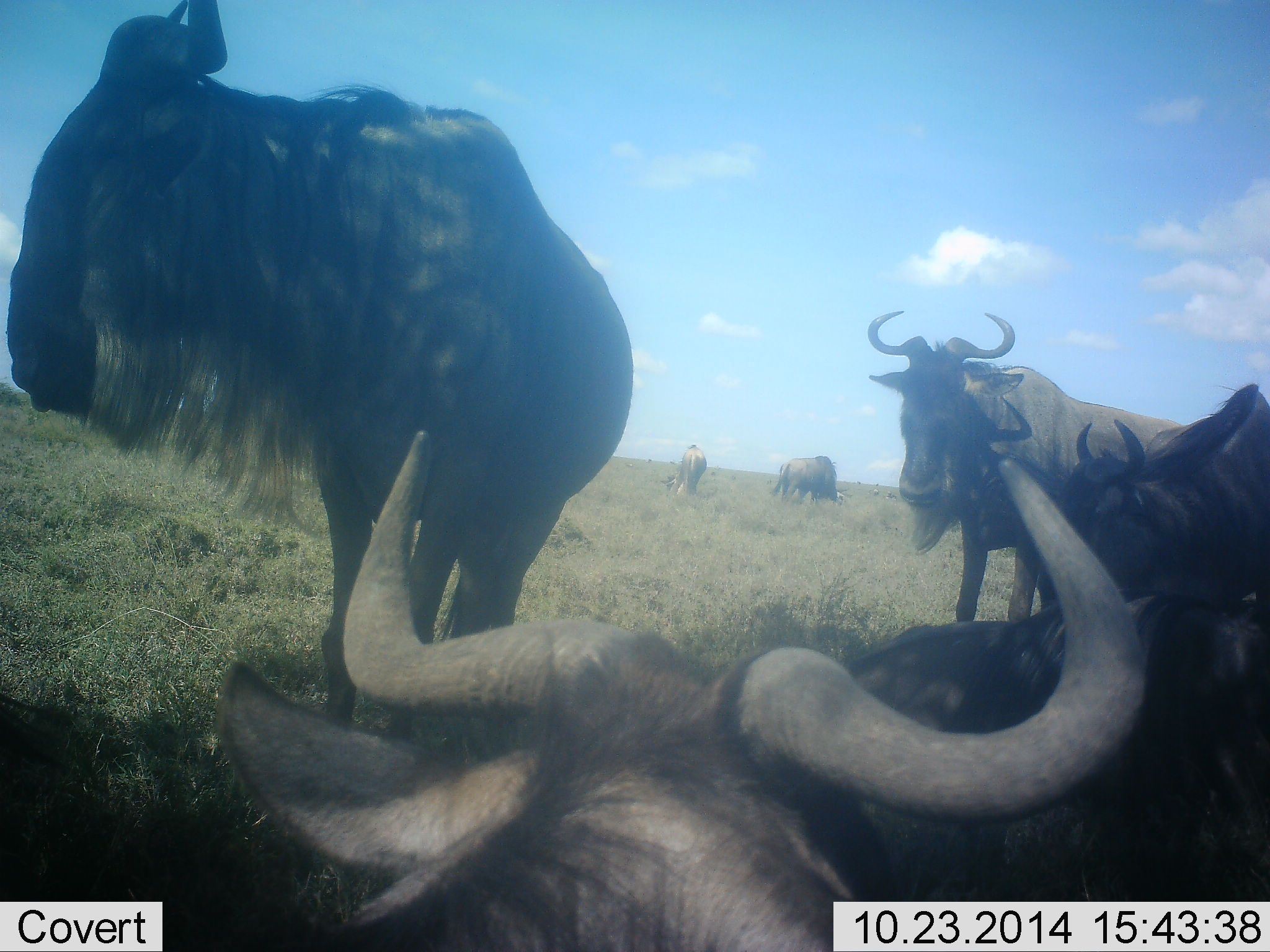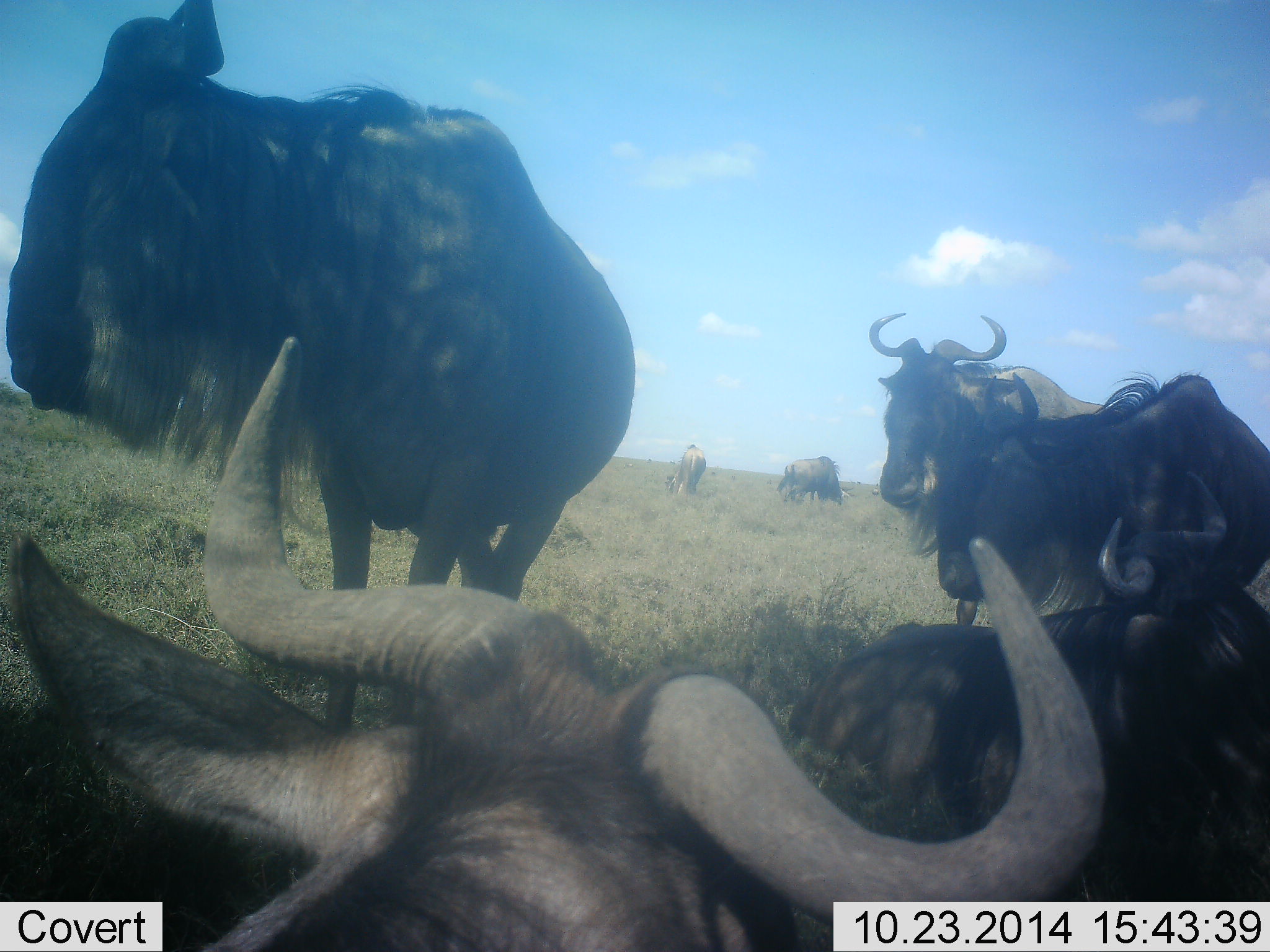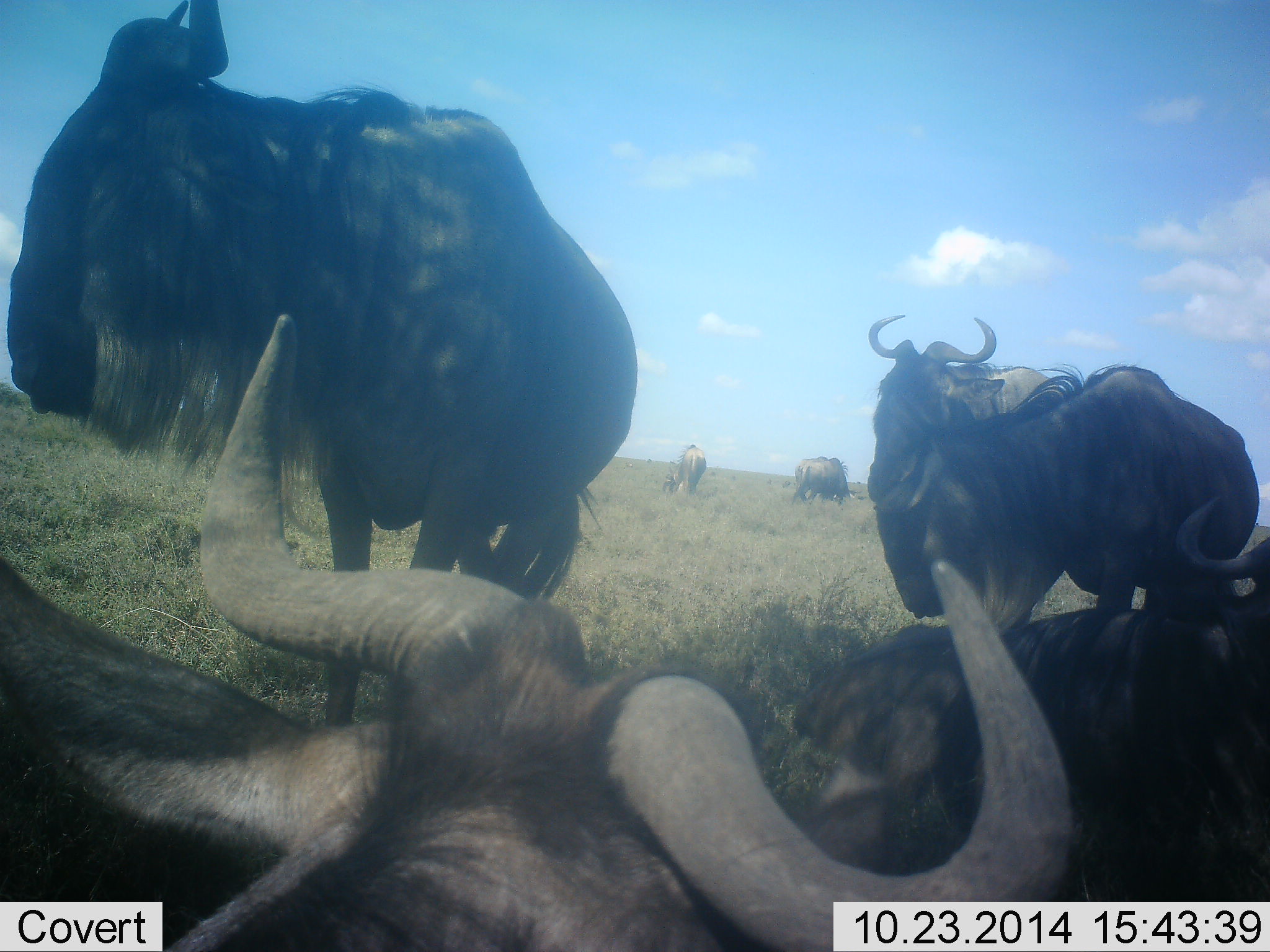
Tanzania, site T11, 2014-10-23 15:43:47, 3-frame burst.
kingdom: Animalia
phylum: Chordata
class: Mammalia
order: Artiodactyla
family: Bovidae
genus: Connochaetes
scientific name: Connochaetes taurinus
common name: blue wildebeest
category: wildebeest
Wildebeest (blue wildebeest) (Connochaetes taurinus), count 7. Behavior (volunteer vote fractions): standing 80%, resting 100%, moving 0%, interacting 10%. Young present (vote fraction): 0%. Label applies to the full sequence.